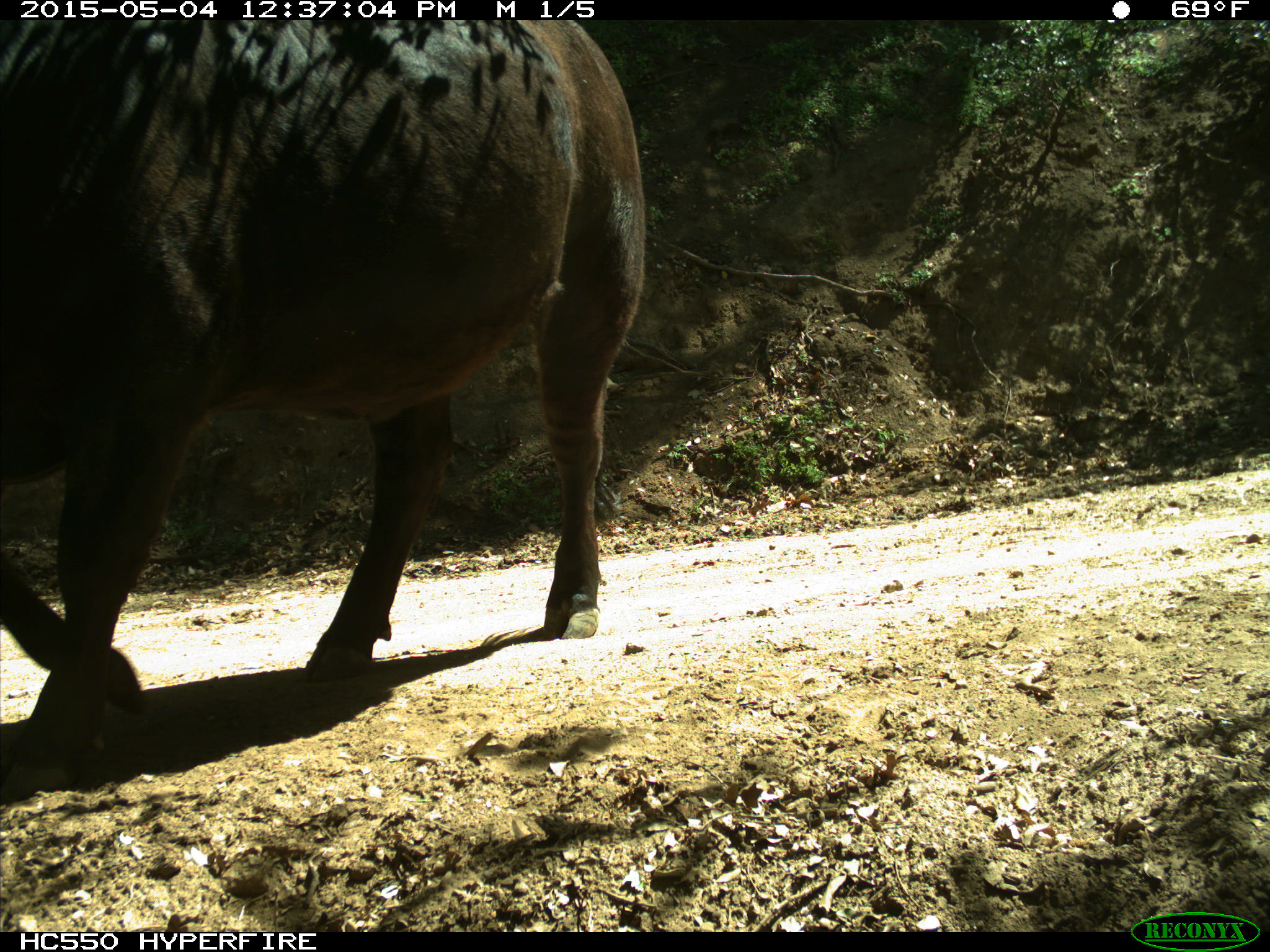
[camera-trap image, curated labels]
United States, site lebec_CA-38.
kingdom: Animalia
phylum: Chordata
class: Mammalia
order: Artiodactyla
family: Bovidae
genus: Bos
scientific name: Bos taurus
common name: domestic cow